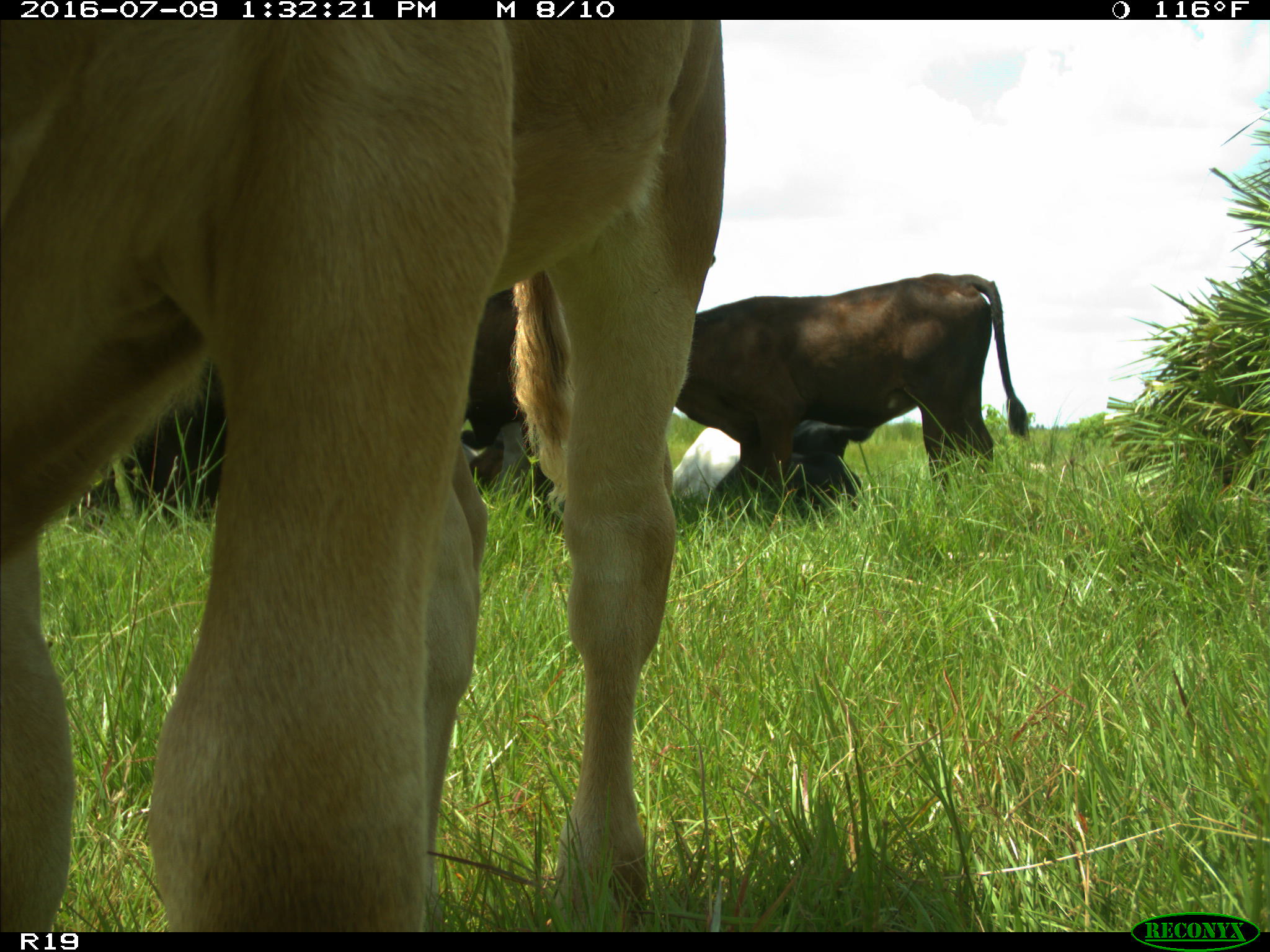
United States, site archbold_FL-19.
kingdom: Animalia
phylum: Chordata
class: Mammalia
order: Artiodactyla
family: Bovidae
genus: Bos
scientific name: Bos taurus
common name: domestic cow